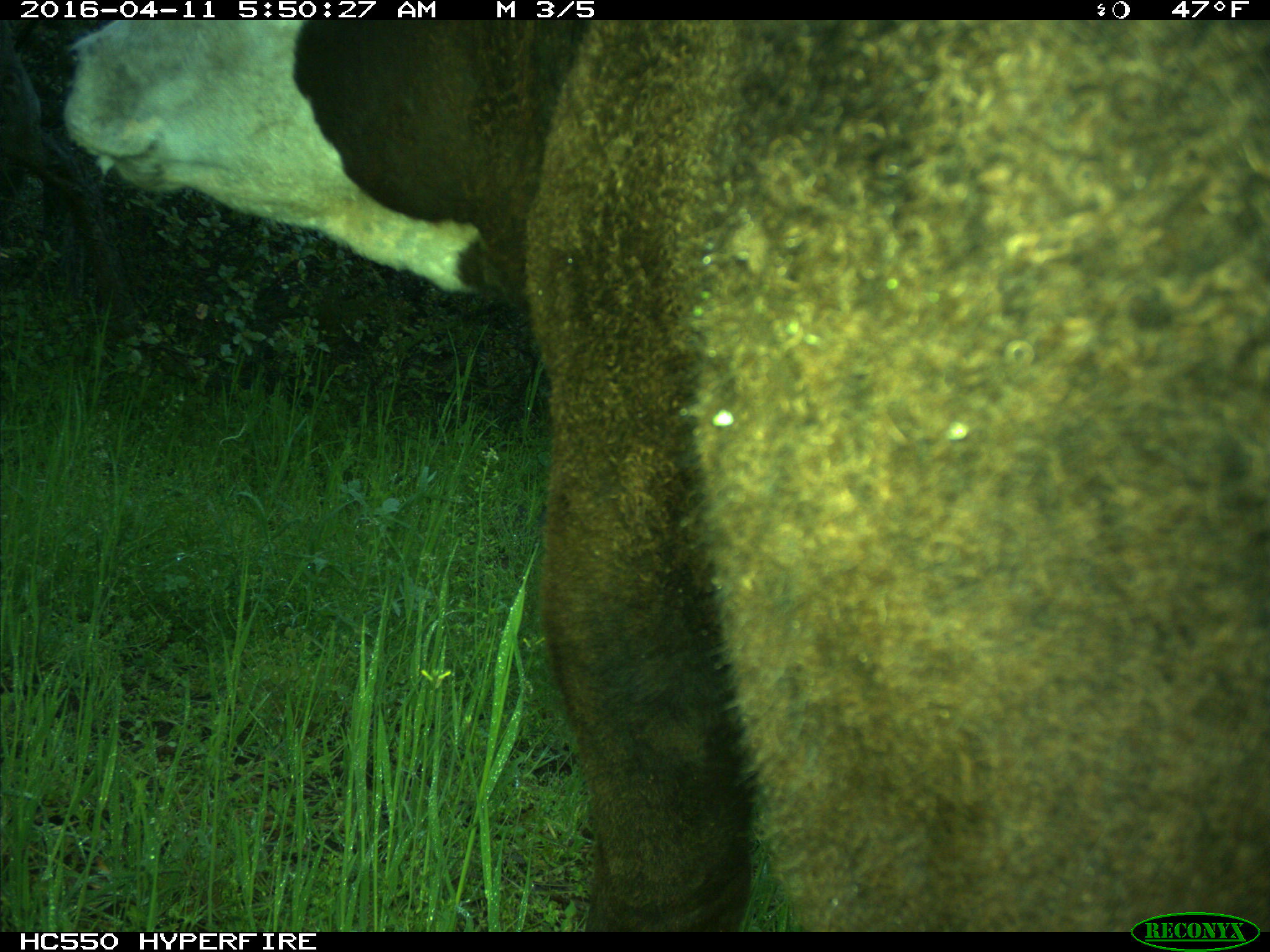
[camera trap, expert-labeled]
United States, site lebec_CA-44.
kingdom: Animalia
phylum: Chordata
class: Mammalia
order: Artiodactyla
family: Bovidae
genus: Bos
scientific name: Bos taurus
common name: domestic cow